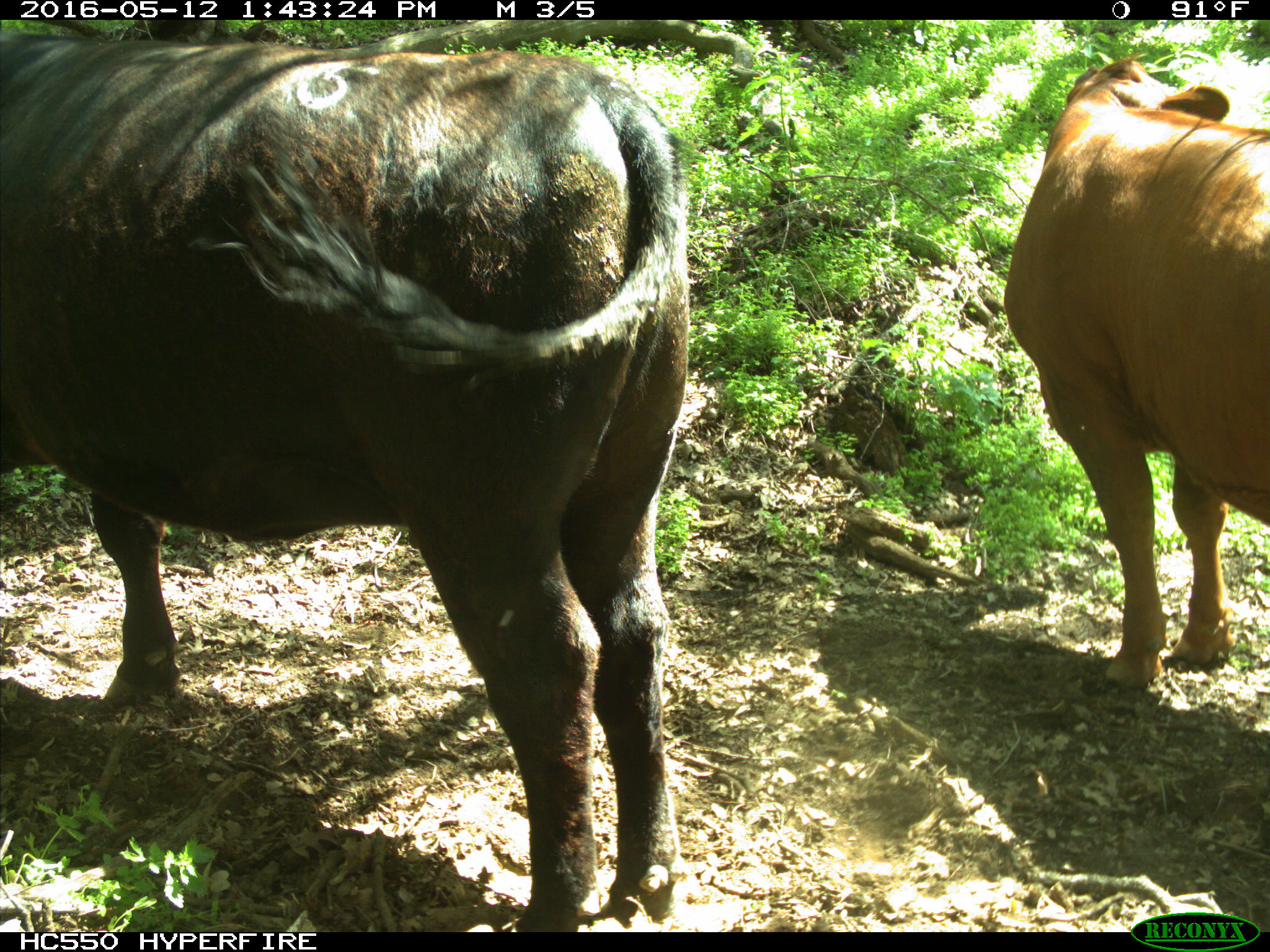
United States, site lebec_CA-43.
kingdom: Animalia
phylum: Chordata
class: Mammalia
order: Artiodactyla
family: Bovidae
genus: Bos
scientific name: Bos taurus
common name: domestic cow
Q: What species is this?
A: Bos taurus (domestic cow).